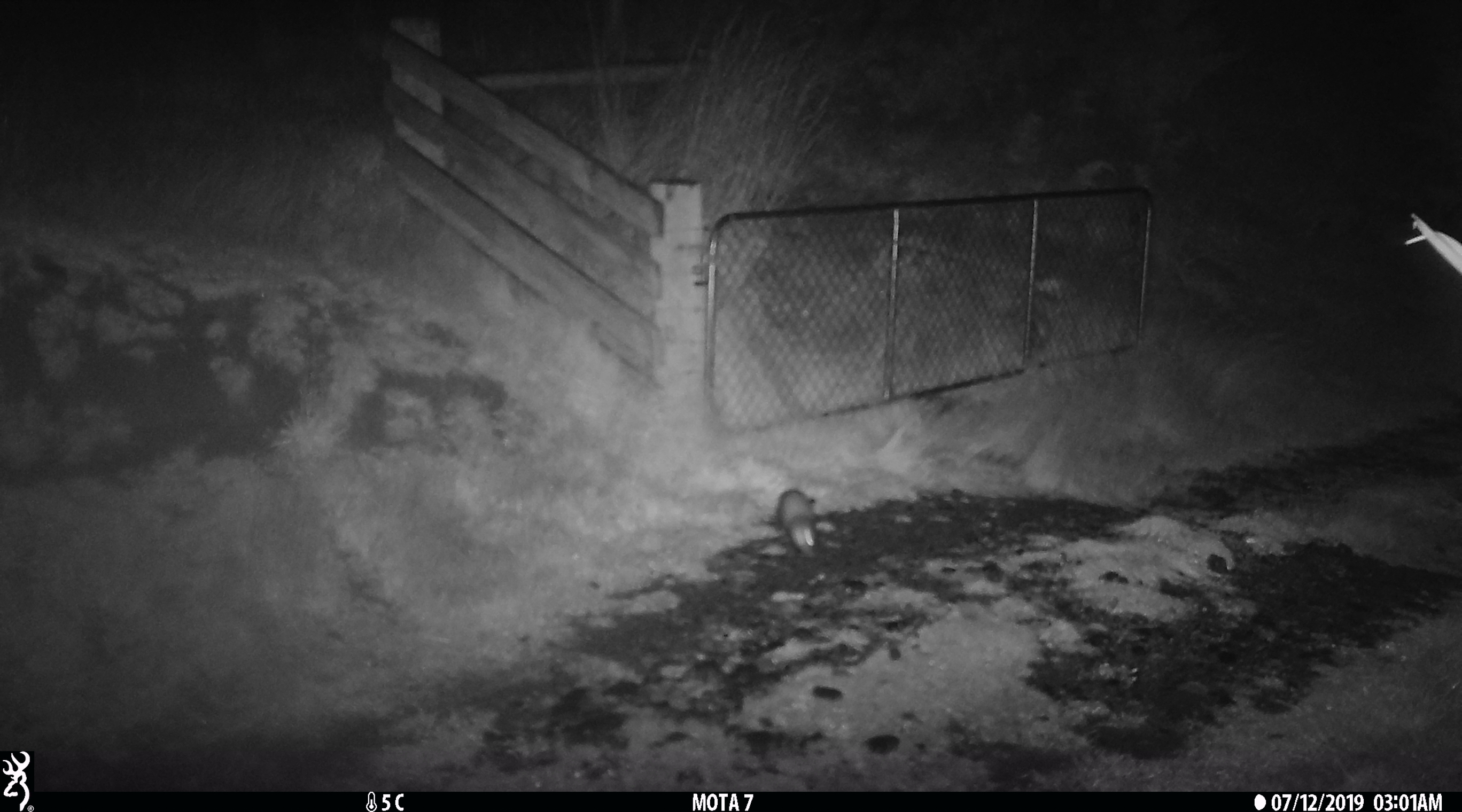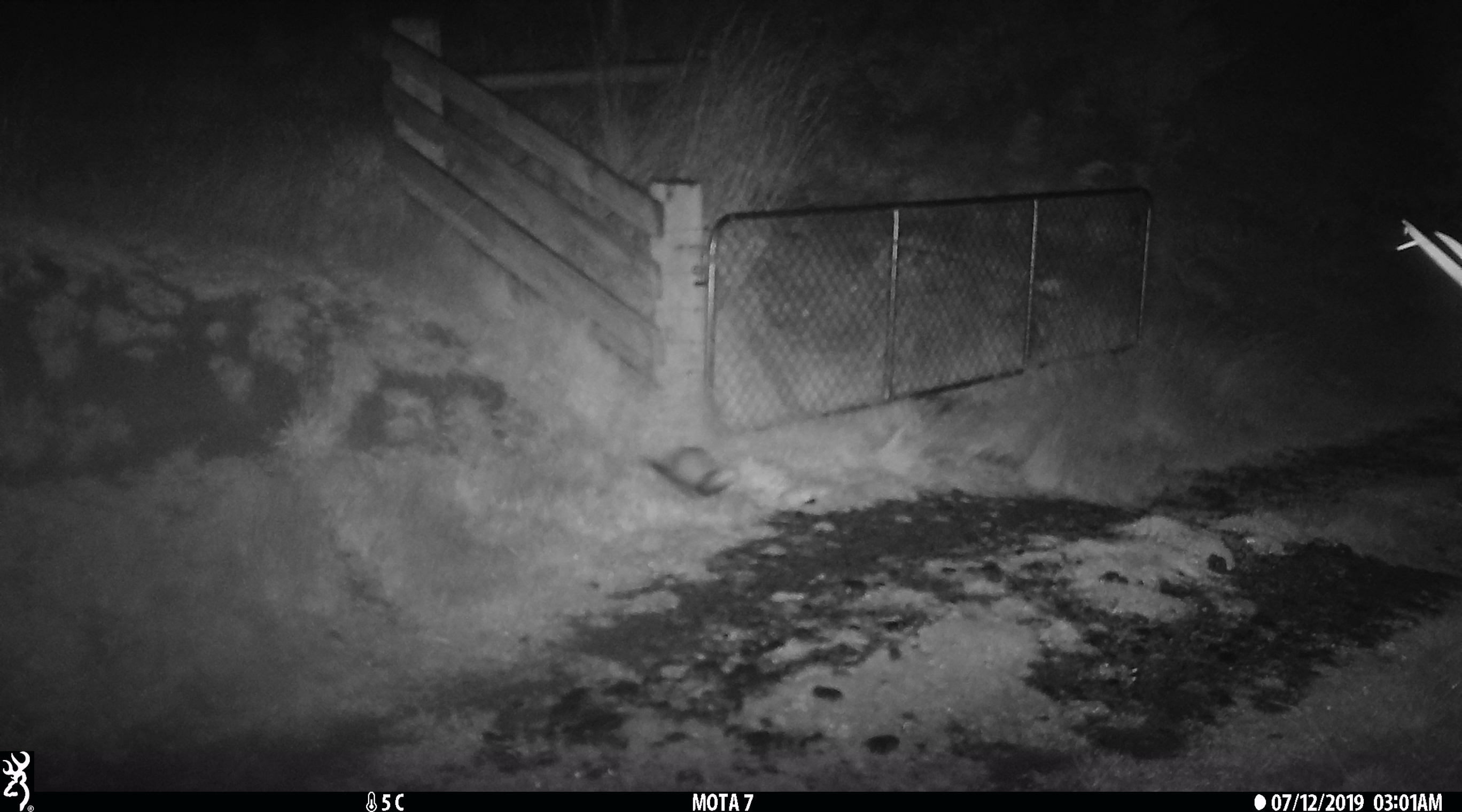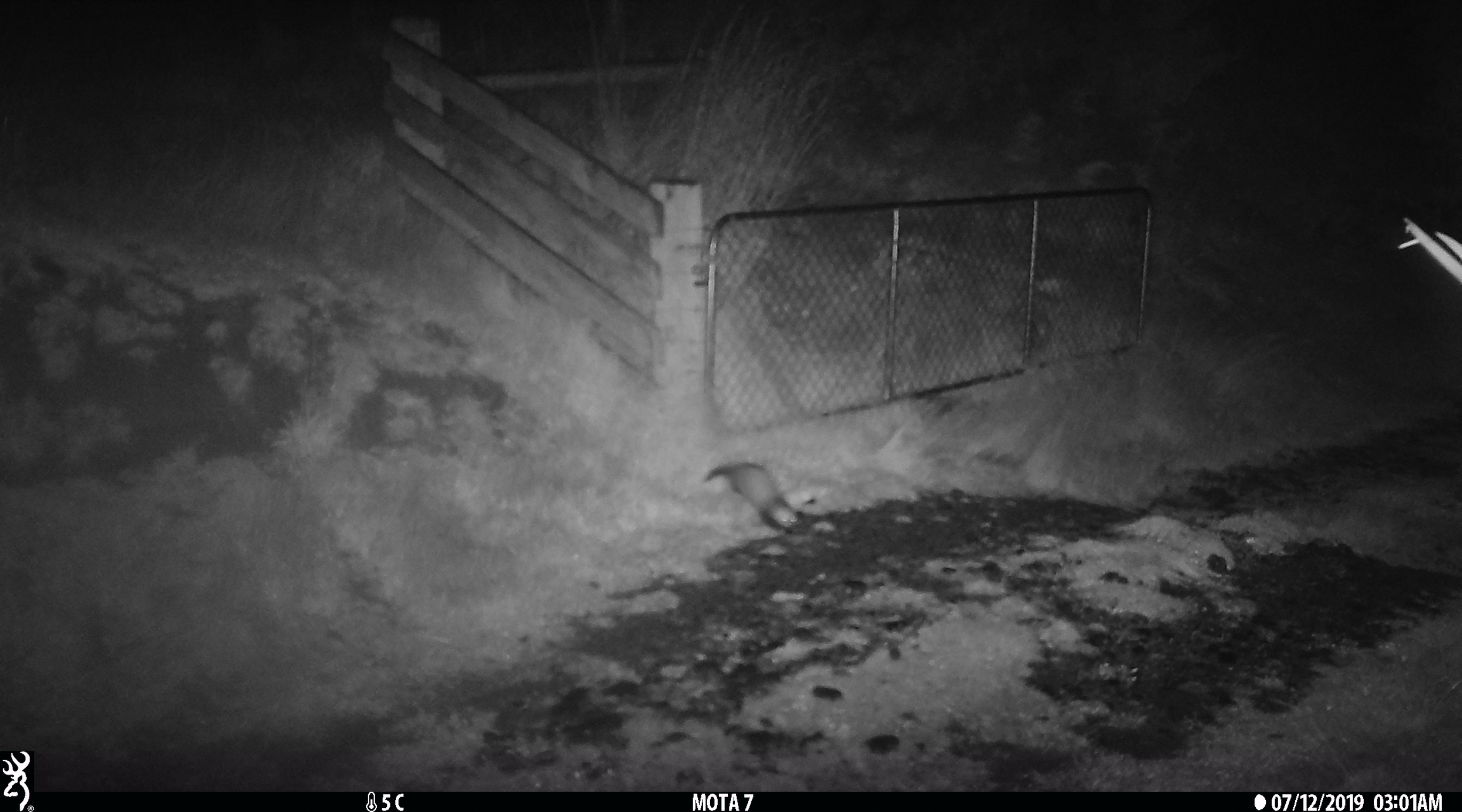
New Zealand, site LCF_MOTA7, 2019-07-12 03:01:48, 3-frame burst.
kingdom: Animalia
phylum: Chordata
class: Mammalia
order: Carnivora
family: Mustelidae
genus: Mustela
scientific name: Mustela furo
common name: ferret